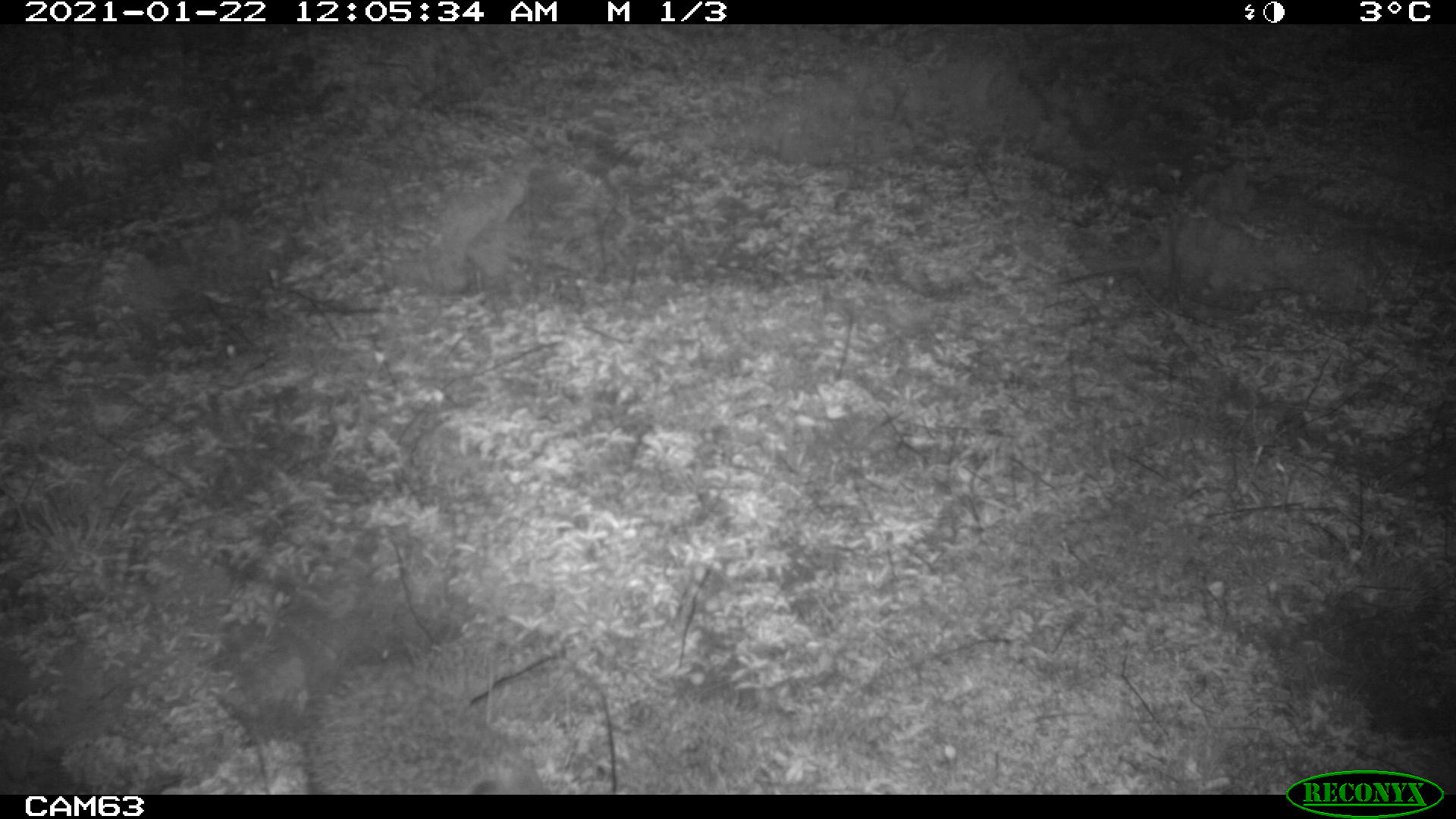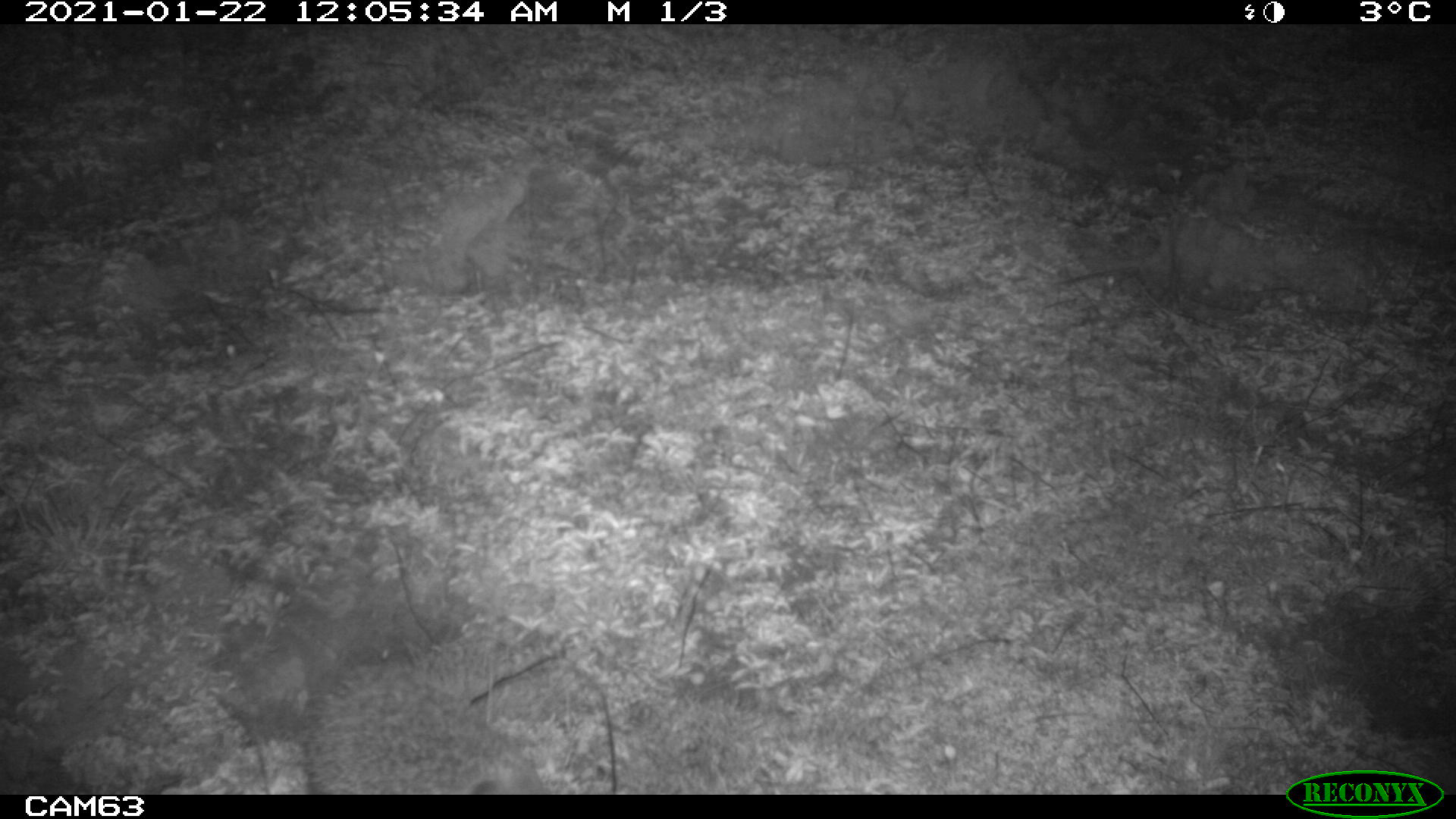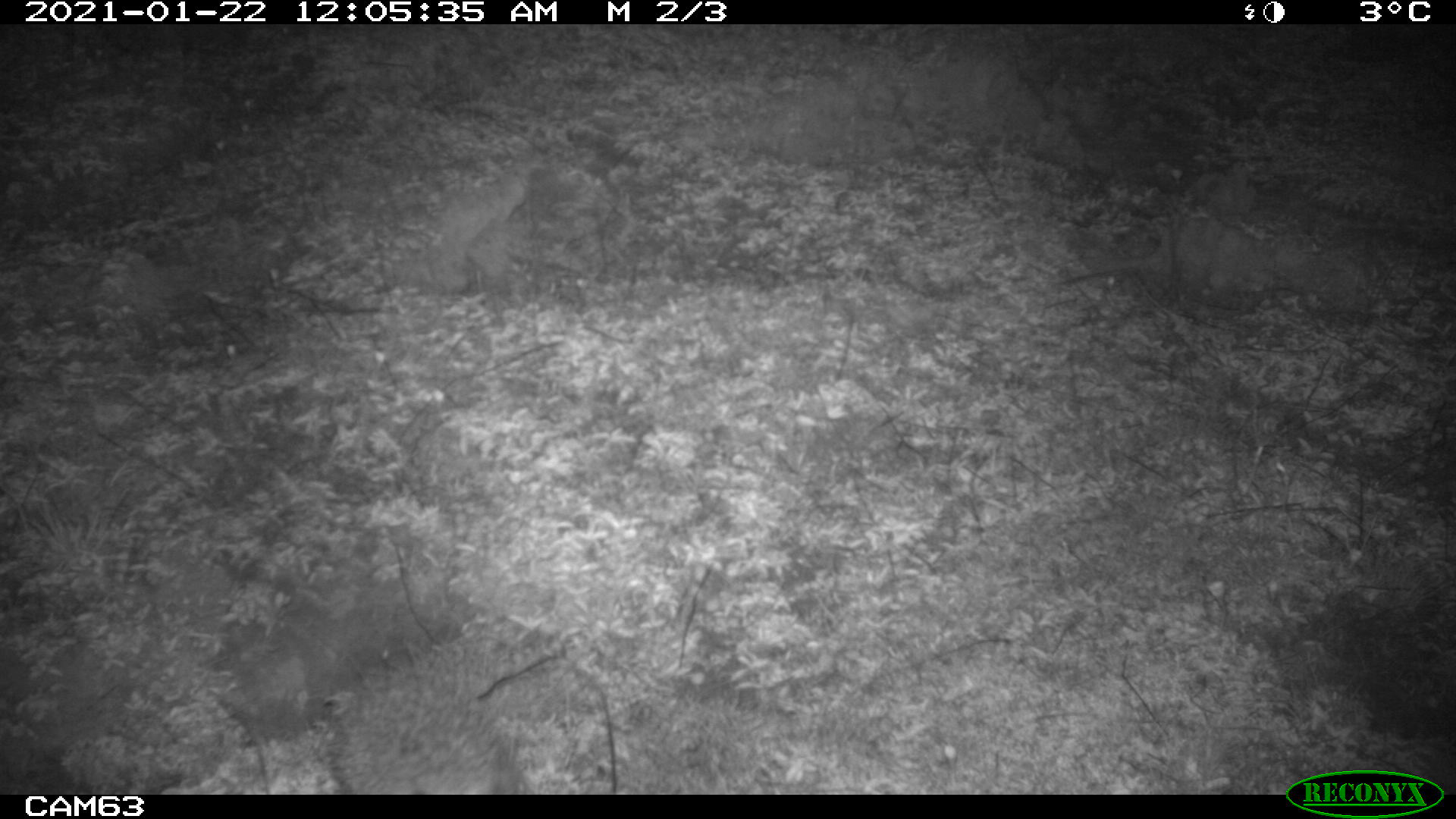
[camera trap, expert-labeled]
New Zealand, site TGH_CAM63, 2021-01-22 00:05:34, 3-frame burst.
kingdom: Animalia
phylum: Chordata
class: Mammalia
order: Eulipotyphla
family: Erinaceidae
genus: Erinaceus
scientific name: Erinaceus europaeus europaeus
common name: european hedgehog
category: hedgehog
Hedgehog (european hedgehog) (Erinaceus europaeus europaeus).